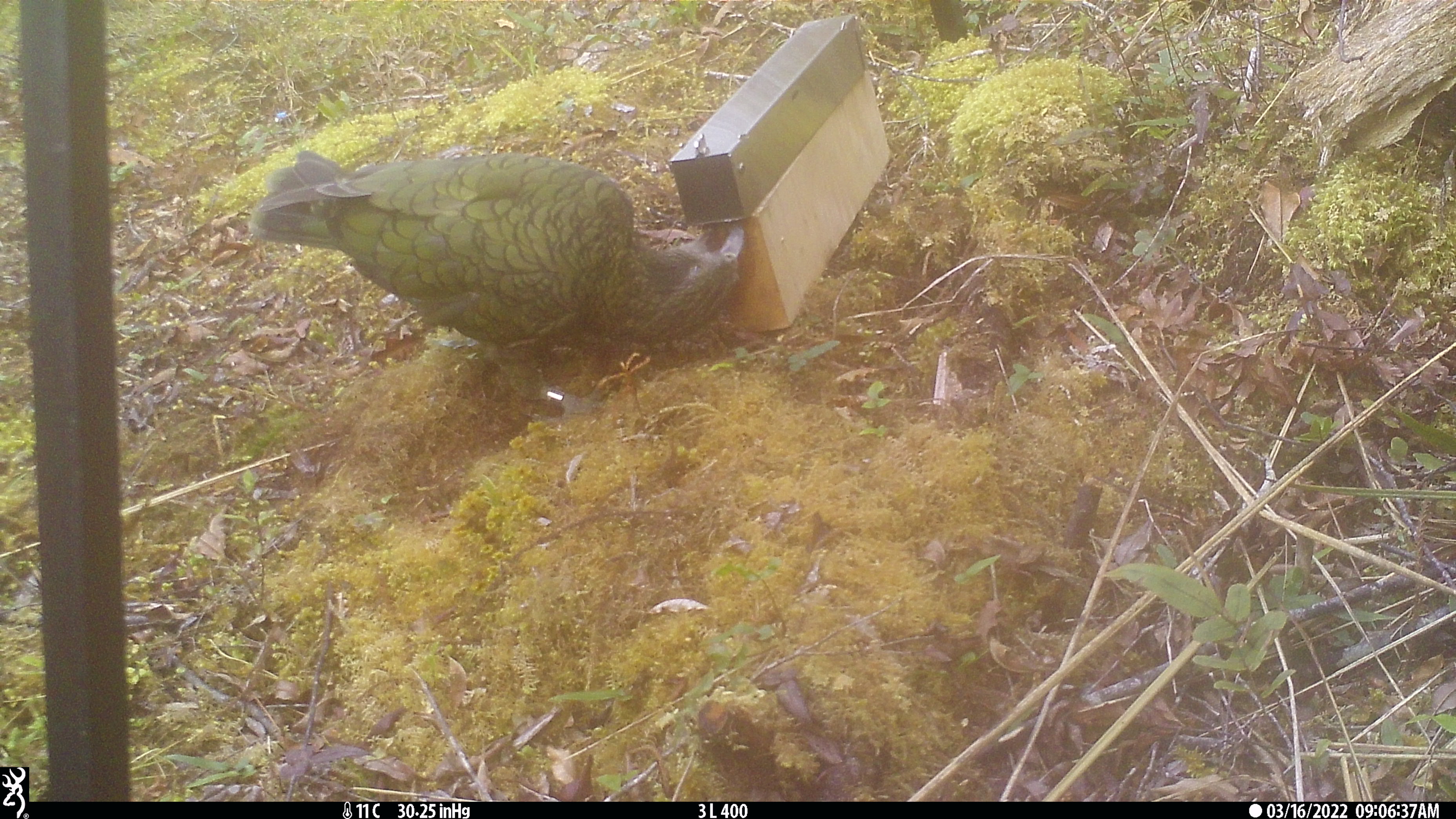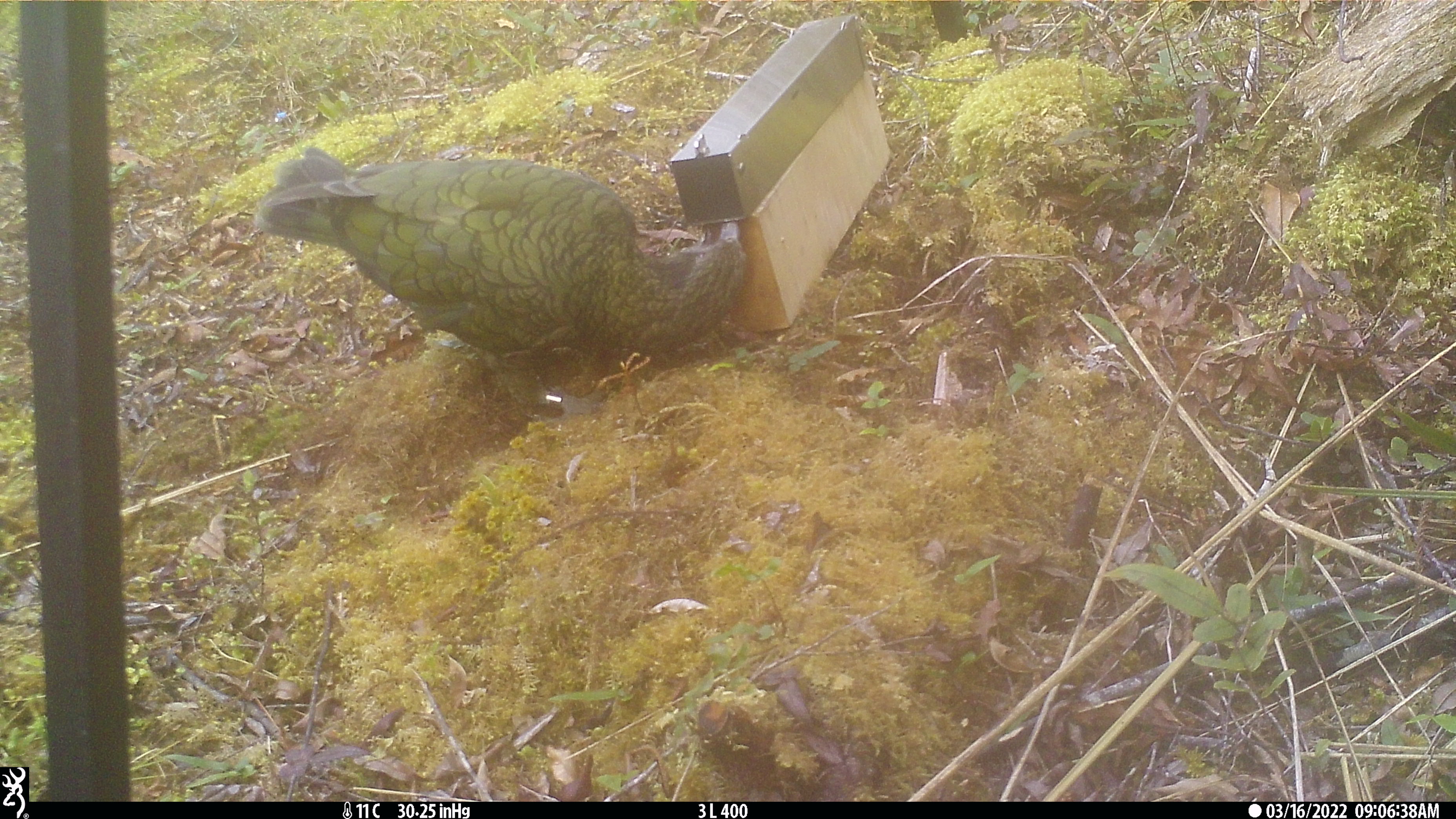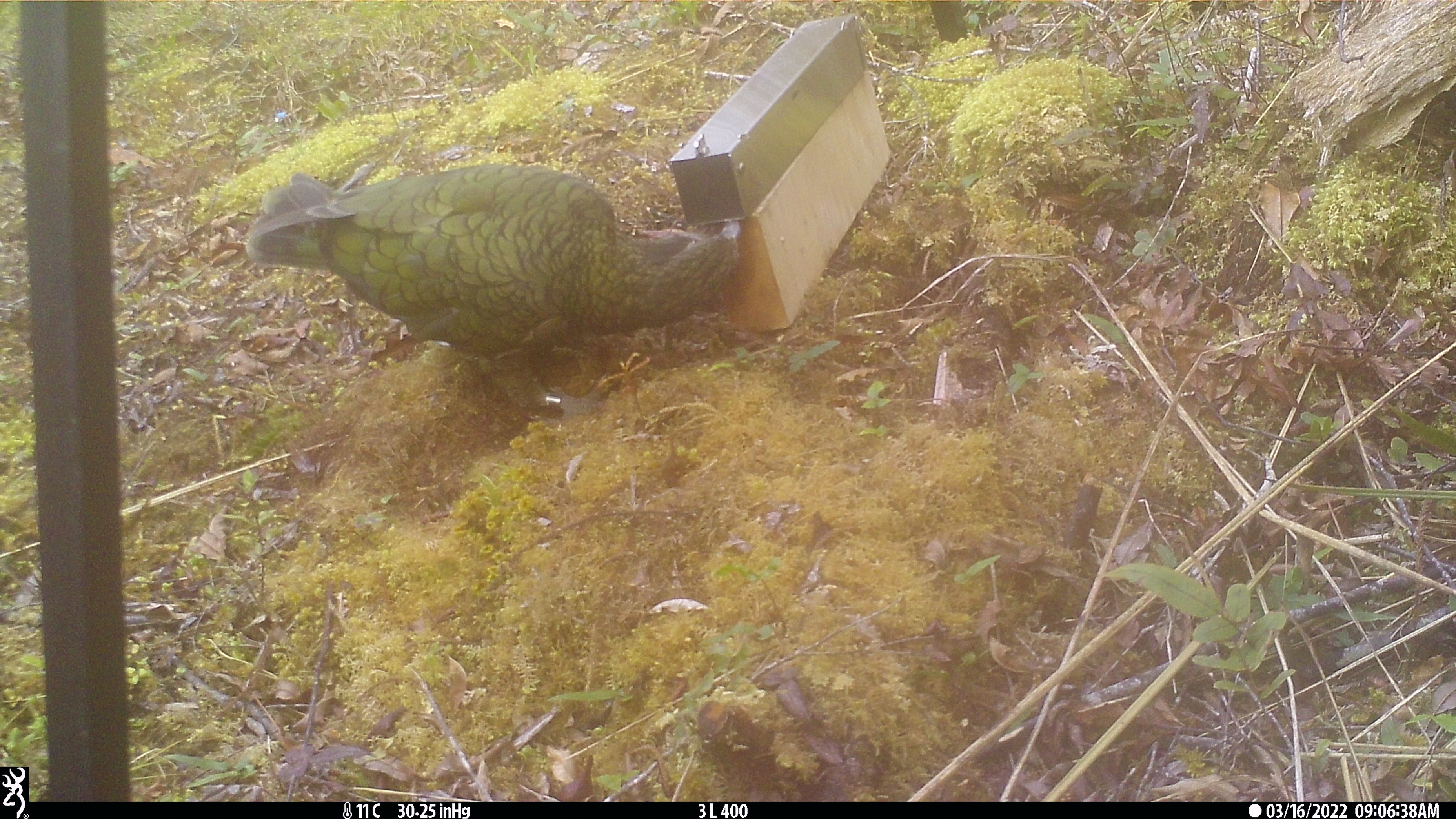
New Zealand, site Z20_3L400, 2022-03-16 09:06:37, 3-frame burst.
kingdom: Animalia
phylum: Chordata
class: Aves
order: Psittaciformes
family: Strigopidae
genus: Nestor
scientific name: Nestor notabilis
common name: kea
Kea (Nestor notabilis).